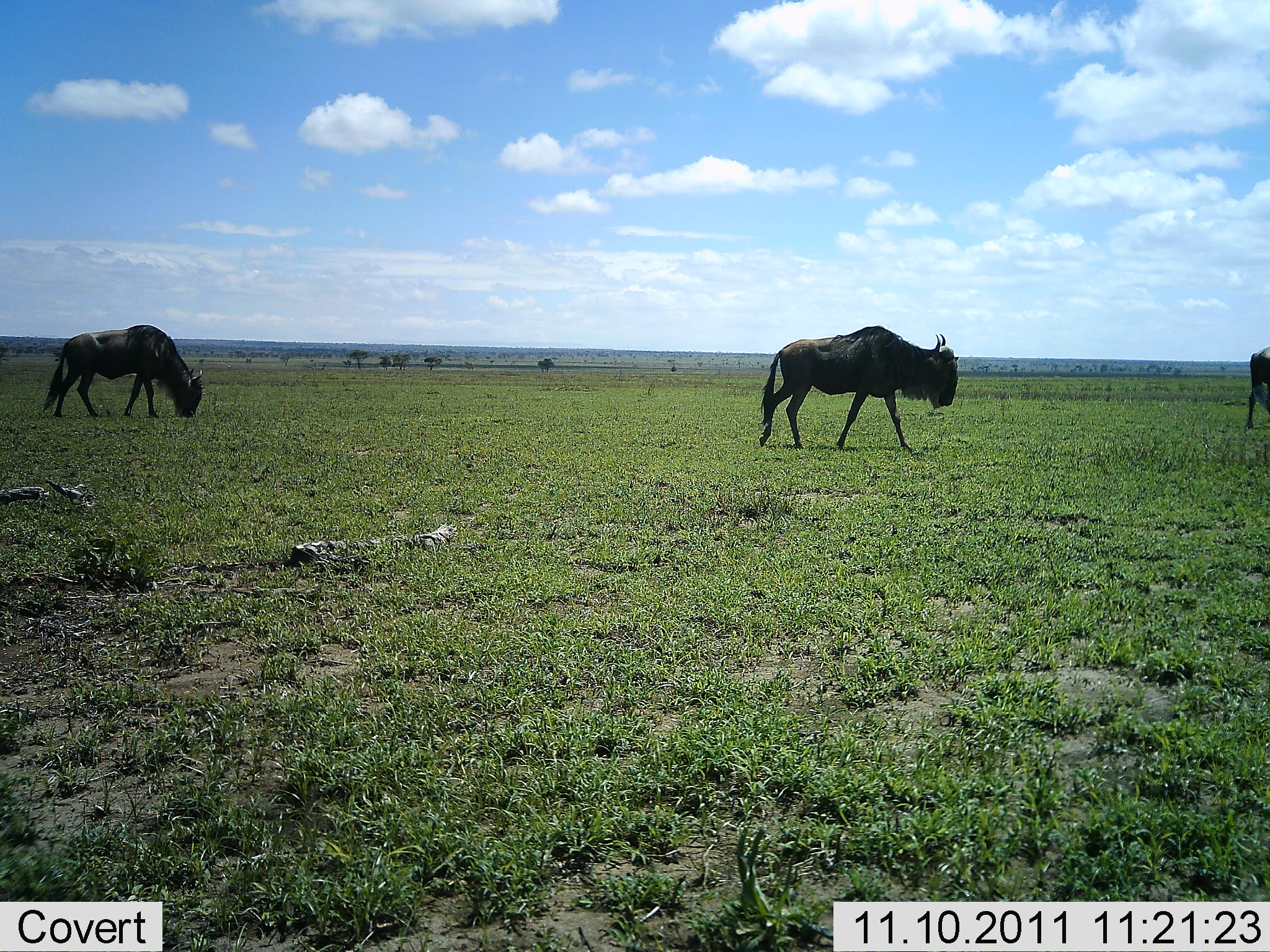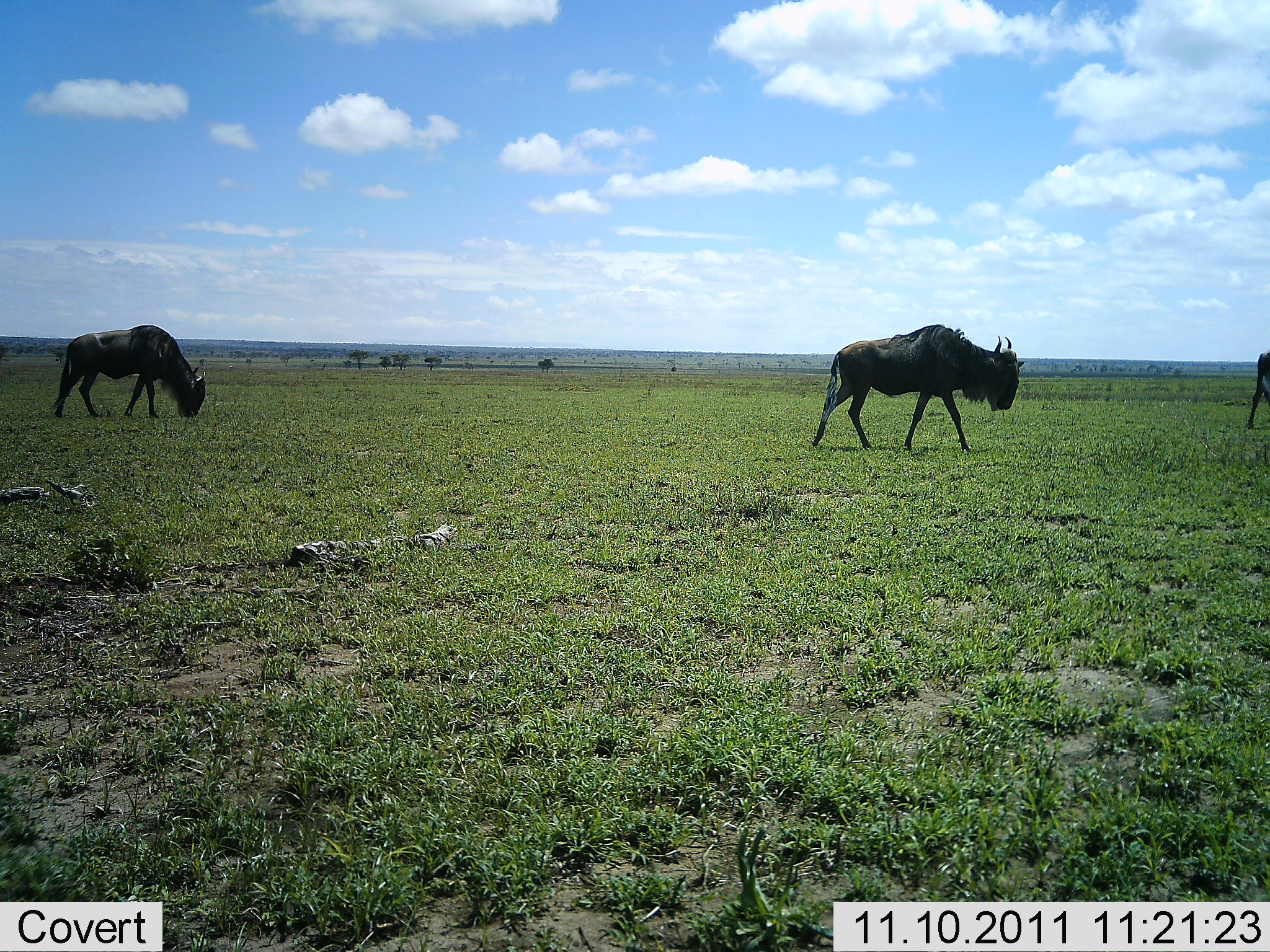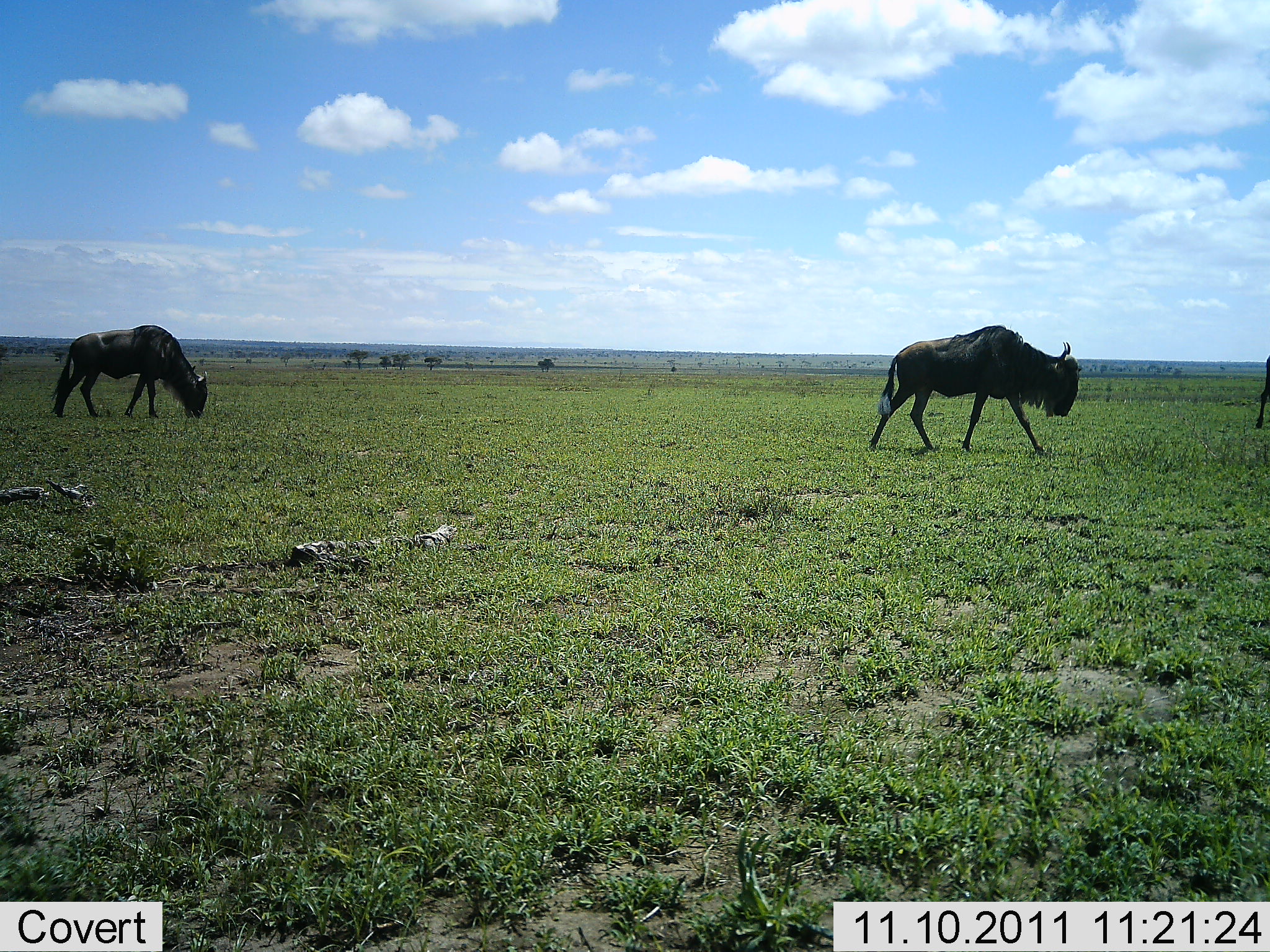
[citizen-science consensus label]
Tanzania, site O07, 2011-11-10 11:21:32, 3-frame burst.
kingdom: Animalia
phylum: Chordata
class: Mammalia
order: Artiodactyla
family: Bovidae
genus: Connochaetes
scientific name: Connochaetes taurinus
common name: blue wildebeest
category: wildebeest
Wildebeest (blue wildebeest) (Connochaetes taurinus), count 3. Behavior (volunteer vote fractions): standing 12%, resting 0%, moving 100%, interacting 0%. Young present (vote fraction): 0%. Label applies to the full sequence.